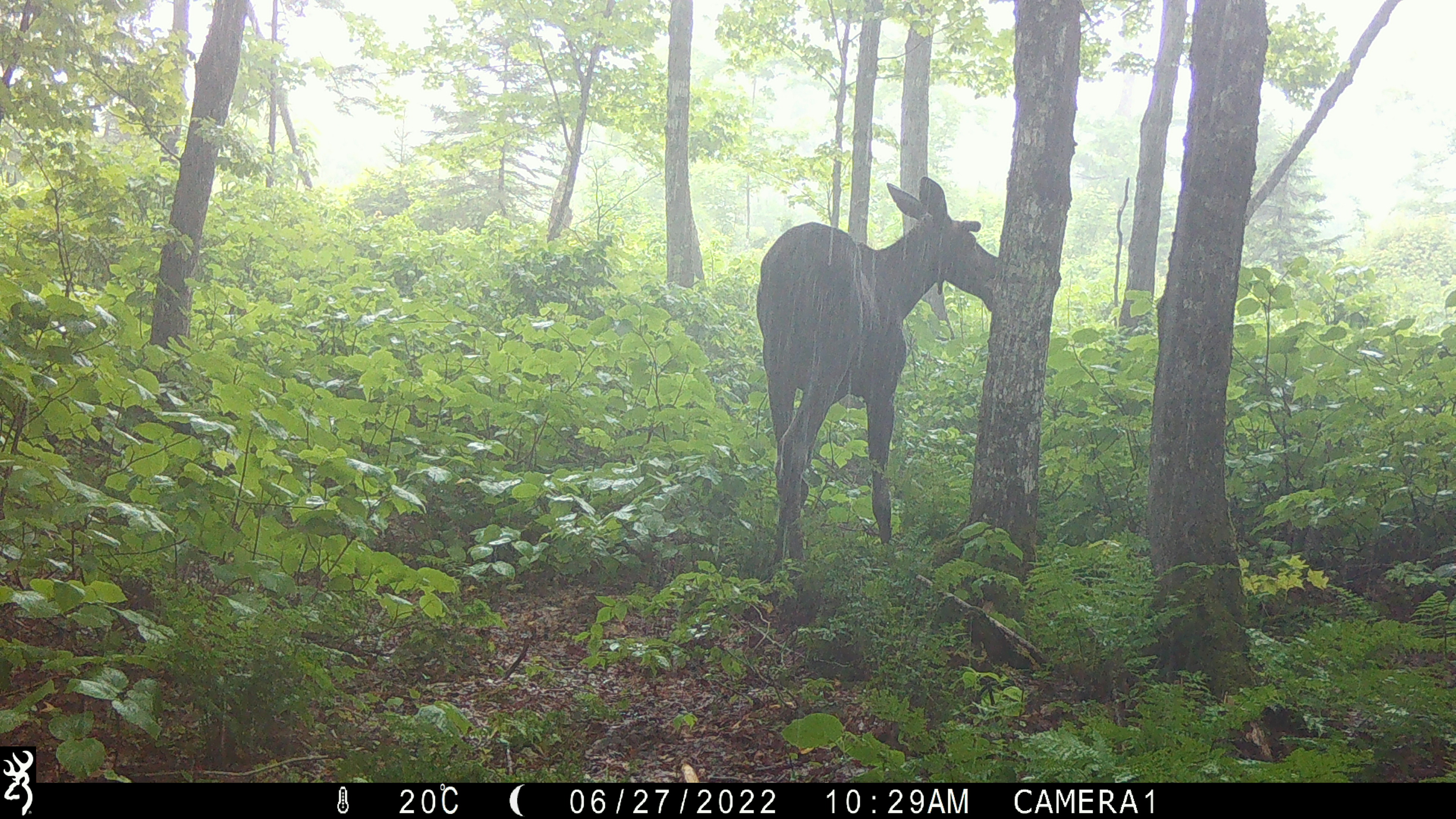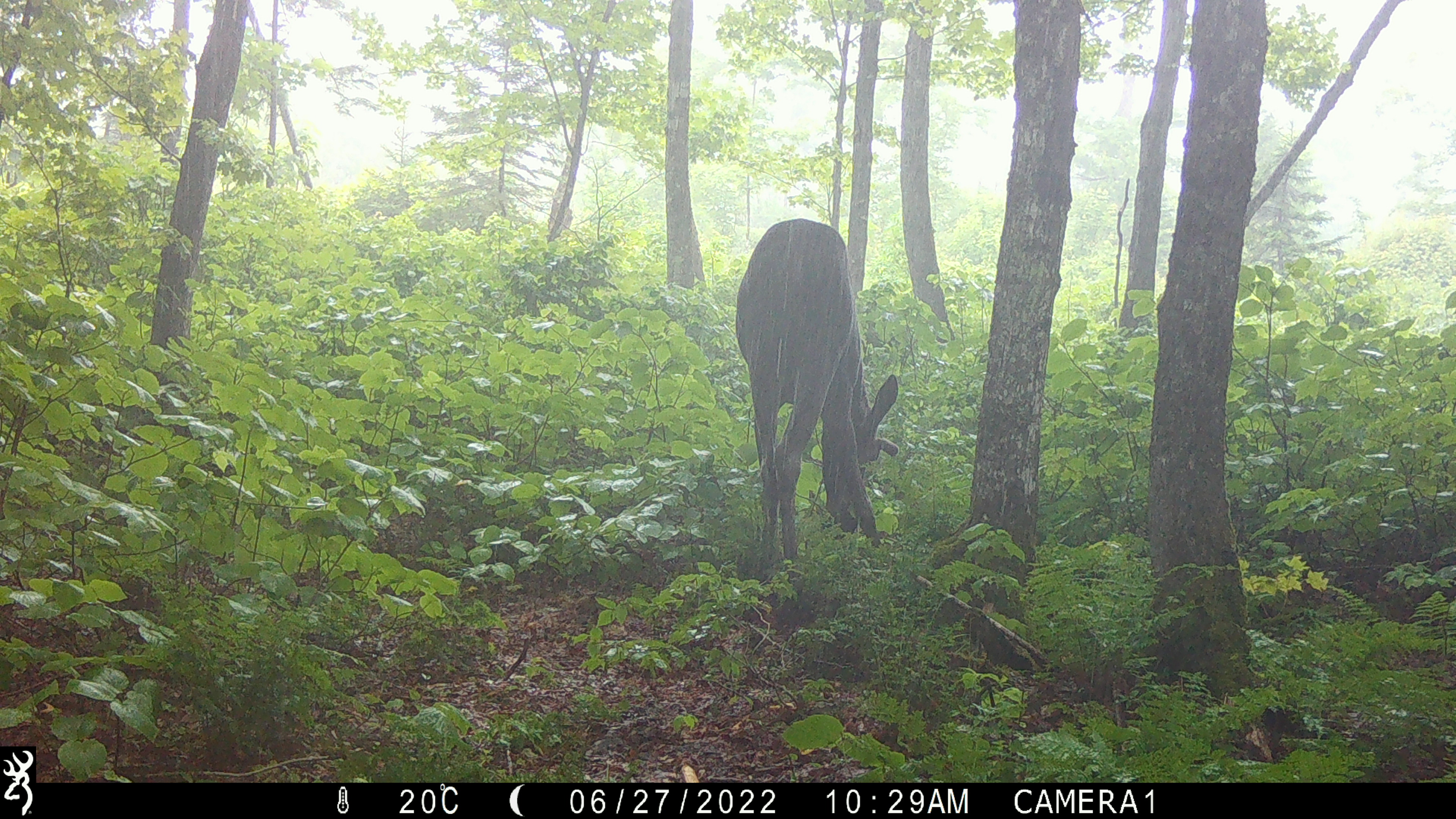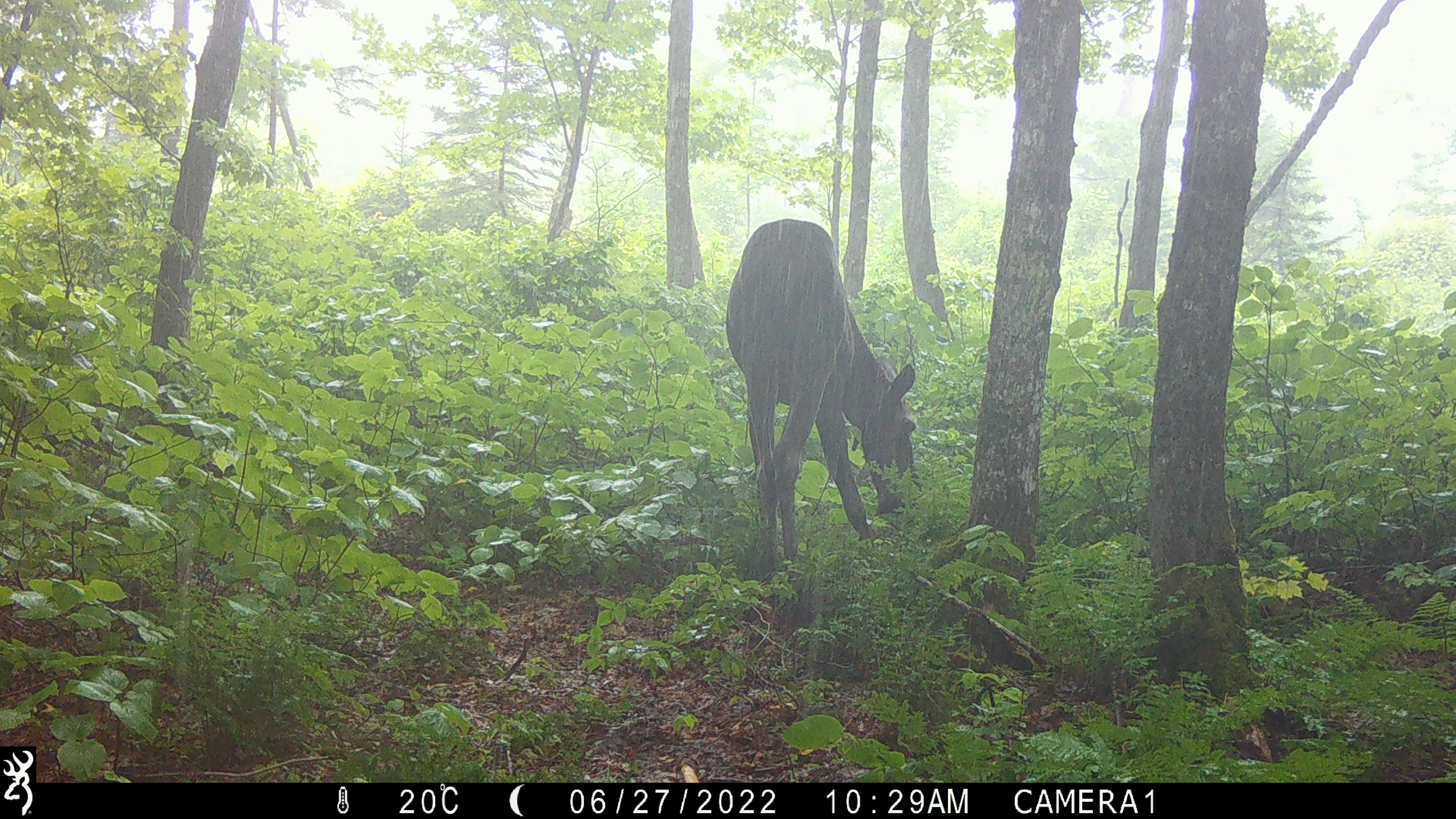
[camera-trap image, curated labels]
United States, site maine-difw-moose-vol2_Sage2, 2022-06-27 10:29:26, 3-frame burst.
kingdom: Animalia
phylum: Chordata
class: Mammalia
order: Artiodactyla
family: Cervidae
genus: Alces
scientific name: Alces alces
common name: moose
Moose (Alces alces).